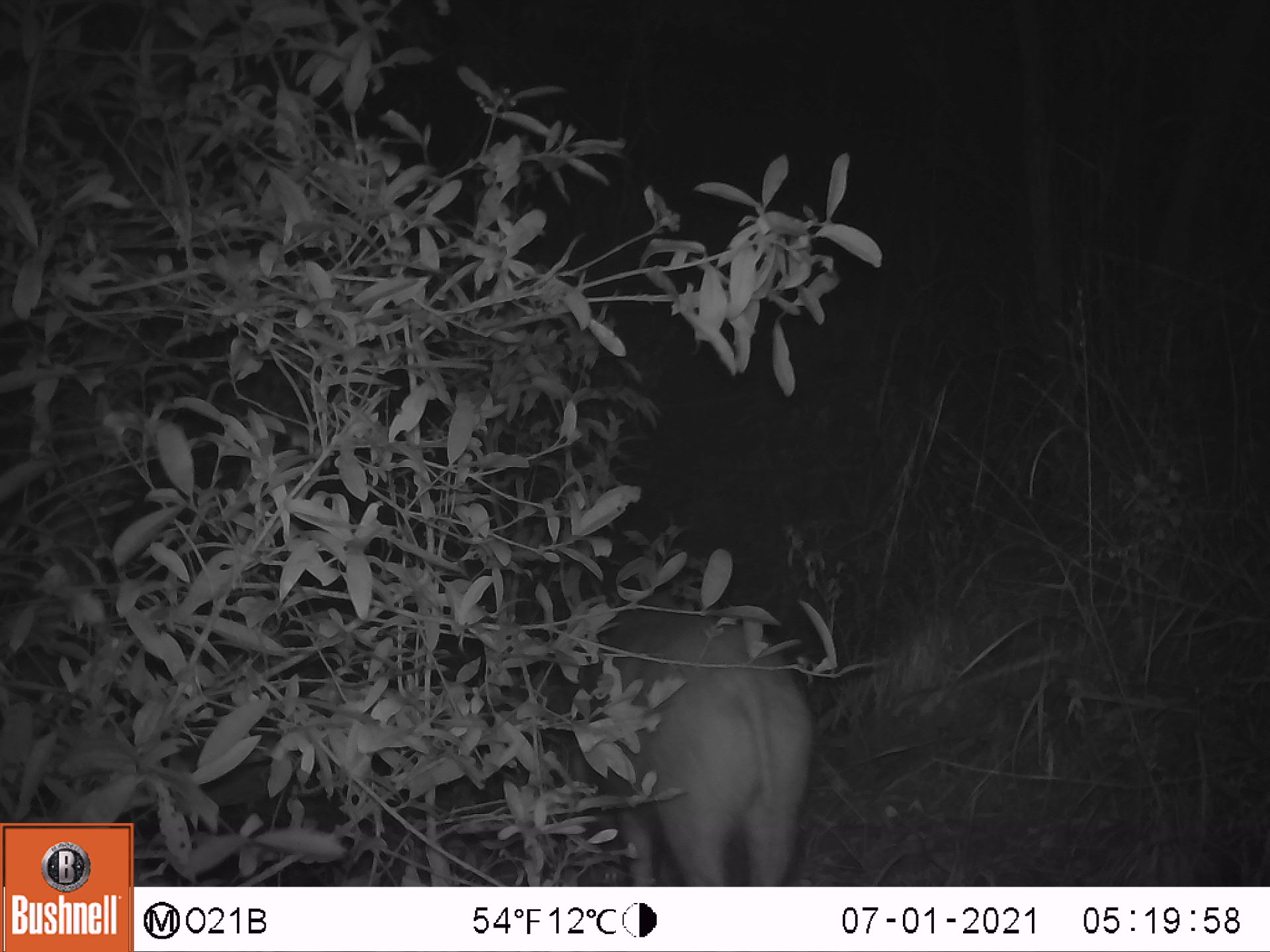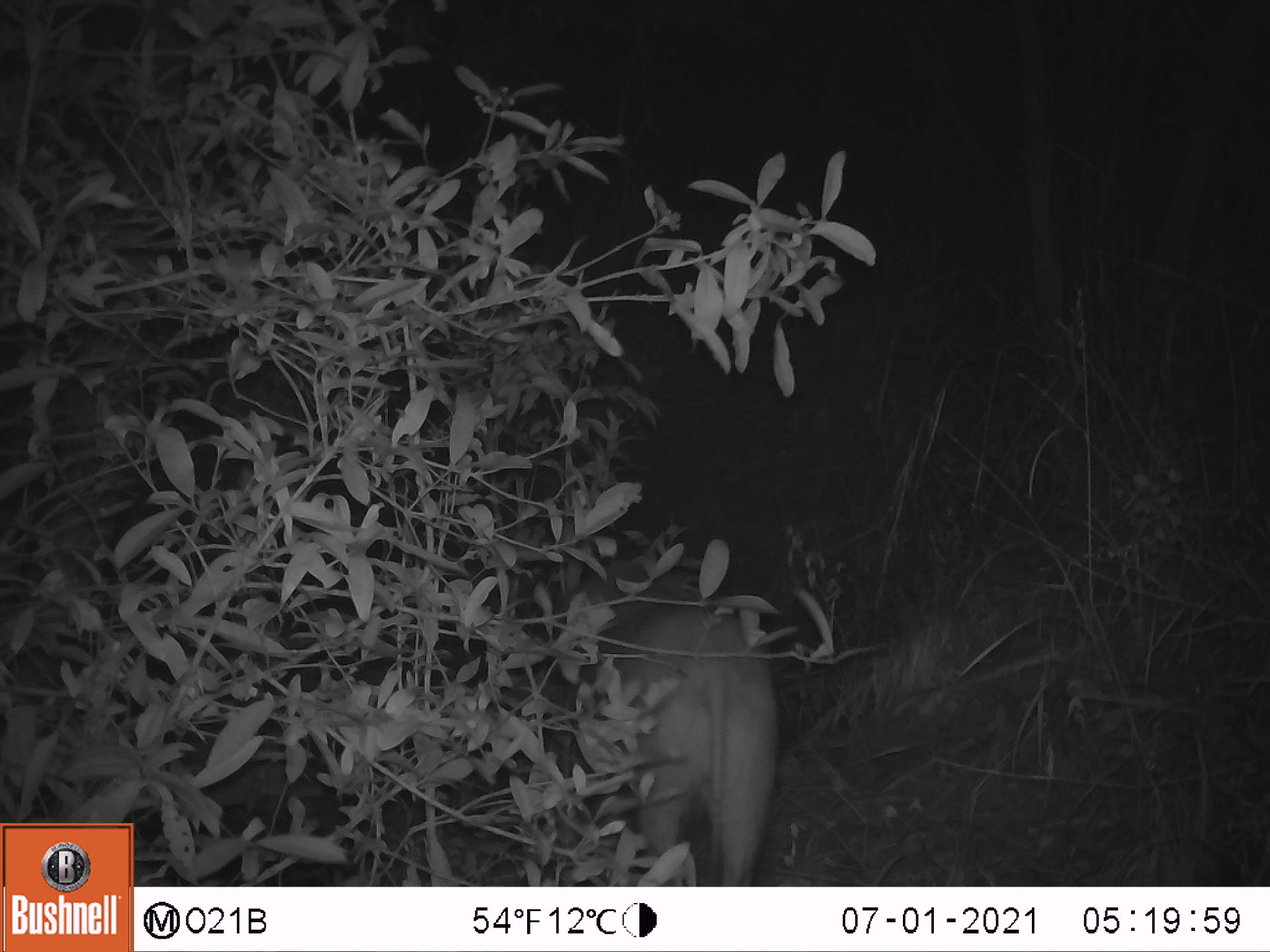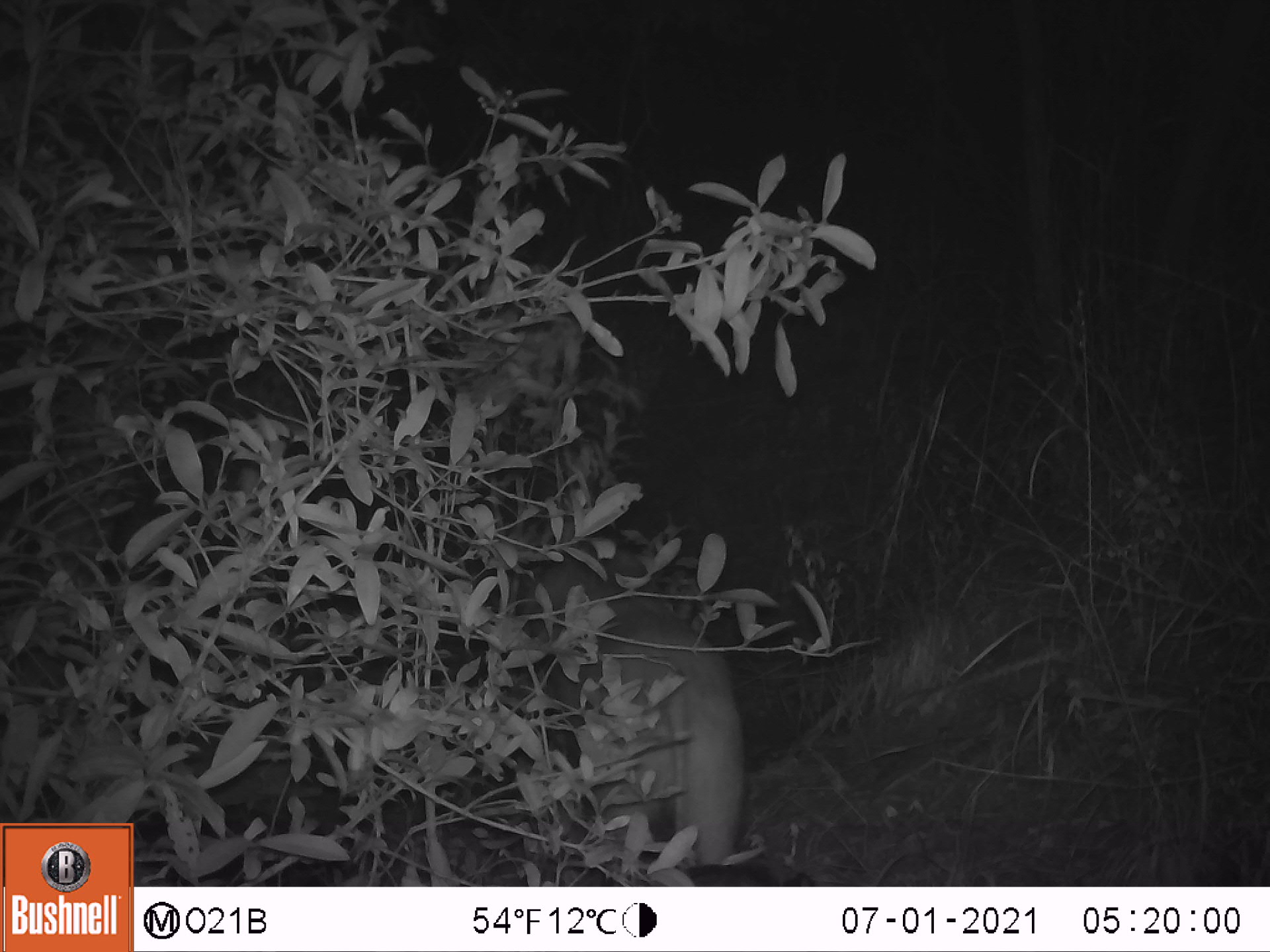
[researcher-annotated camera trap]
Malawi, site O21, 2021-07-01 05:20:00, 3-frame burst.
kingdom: Animalia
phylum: Chordata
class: Mammalia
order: Artiodactyla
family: Suidae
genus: Potamochoerus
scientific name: Potamochoerus larvatus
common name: bushpig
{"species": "bushpig (Potamochoerus larvatus)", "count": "1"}